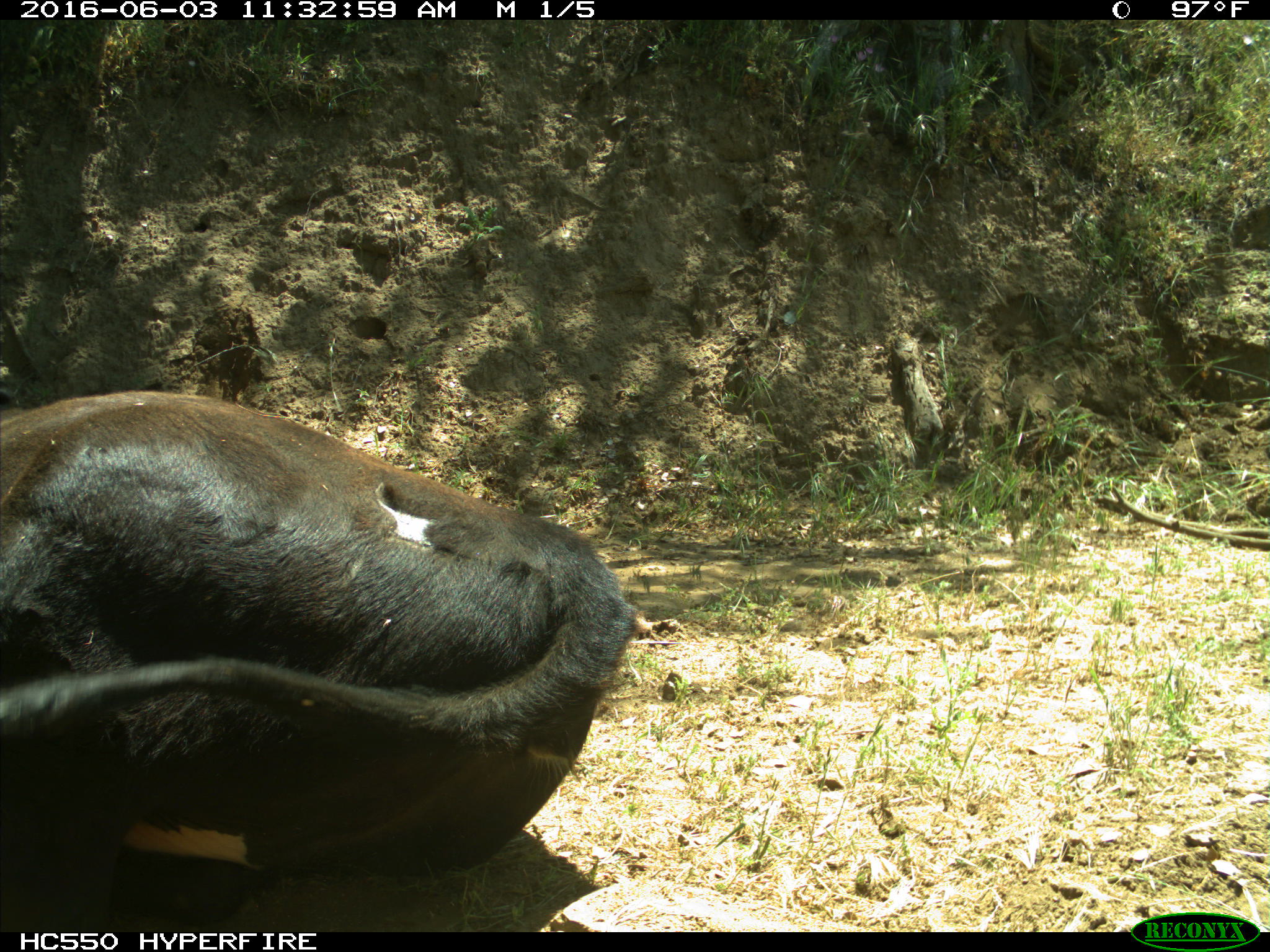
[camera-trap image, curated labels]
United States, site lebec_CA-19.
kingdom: Animalia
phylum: Chordata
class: Mammalia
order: Artiodactyla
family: Bovidae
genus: Bos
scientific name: Bos taurus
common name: domestic cow